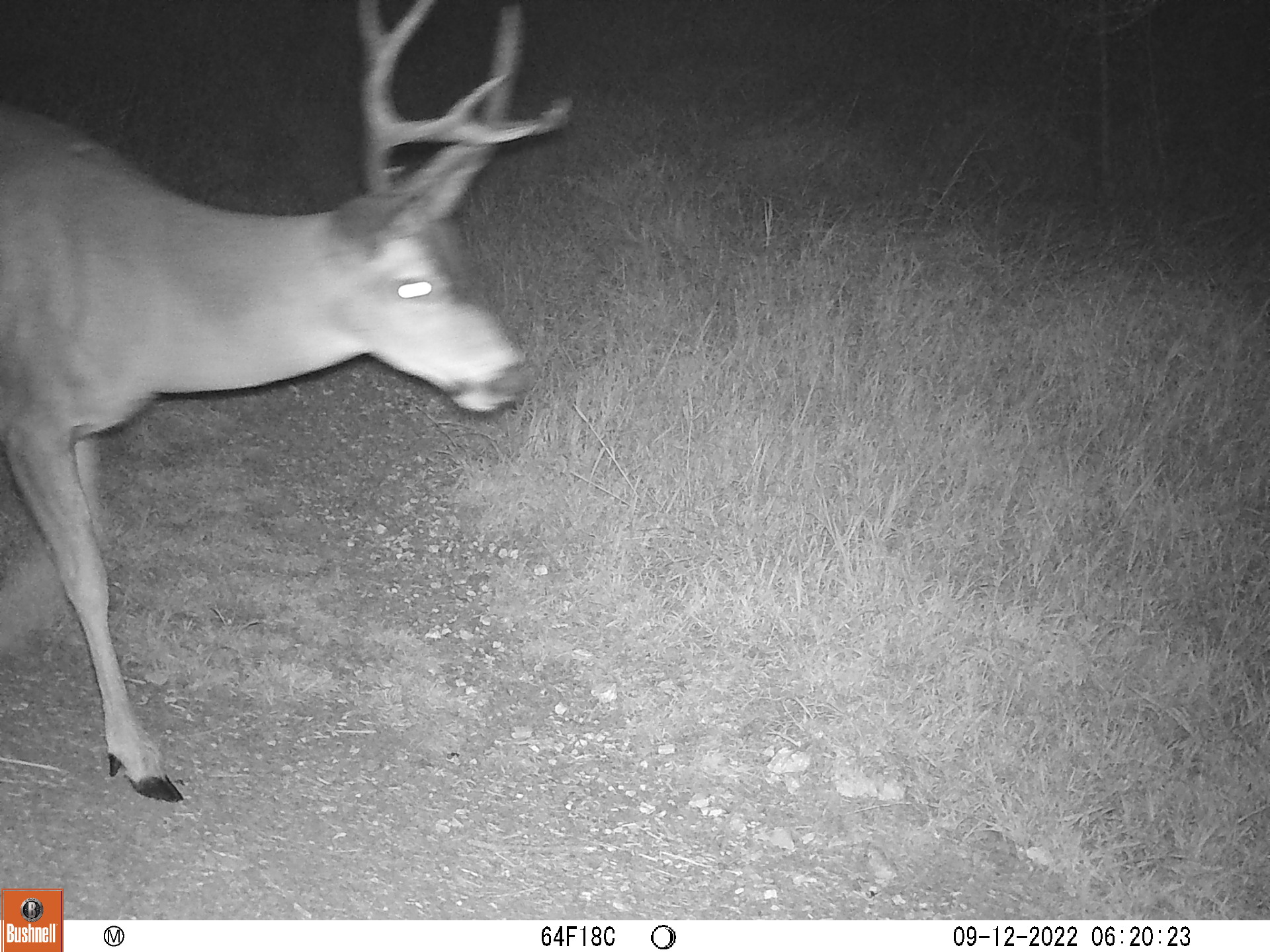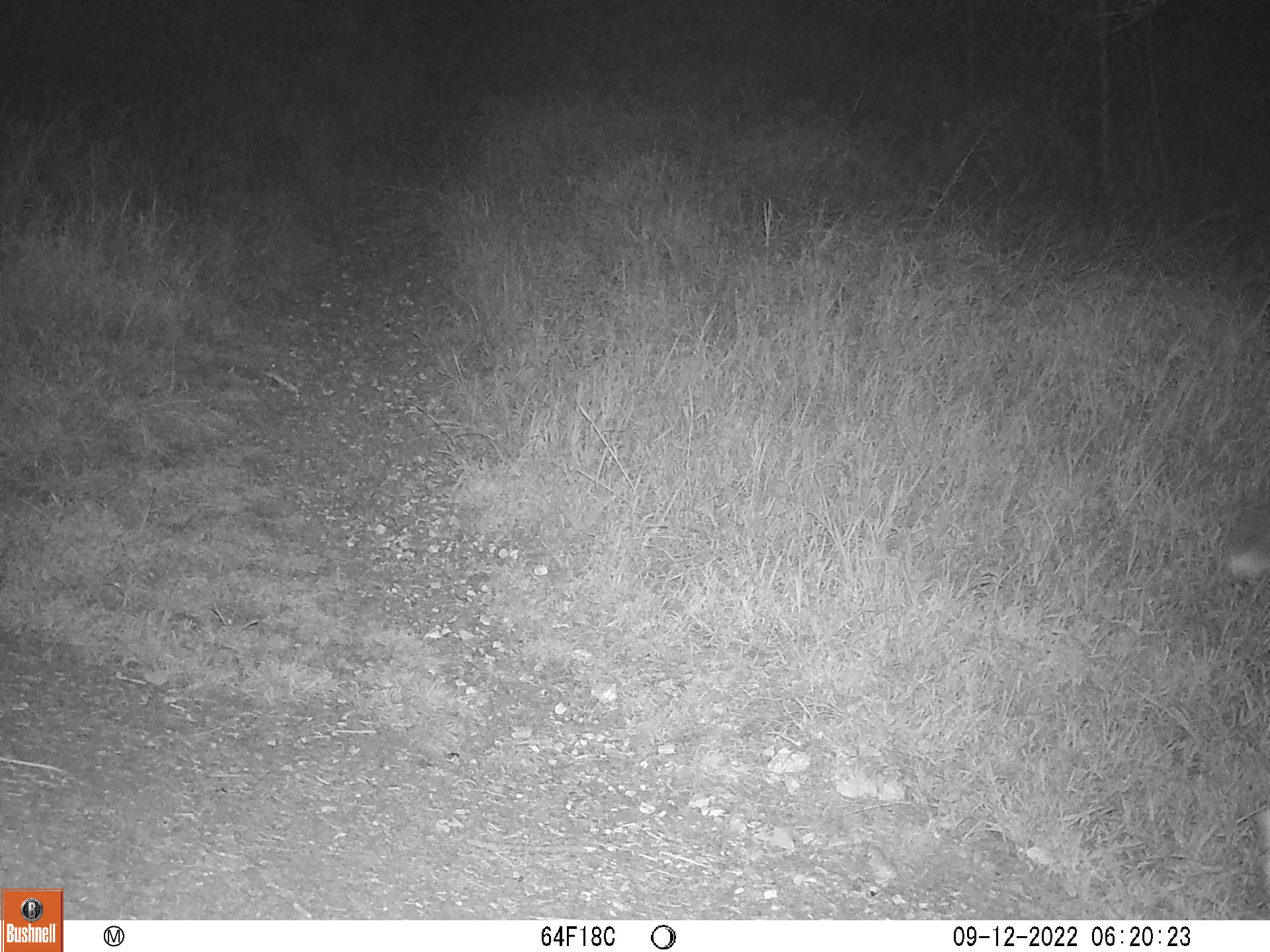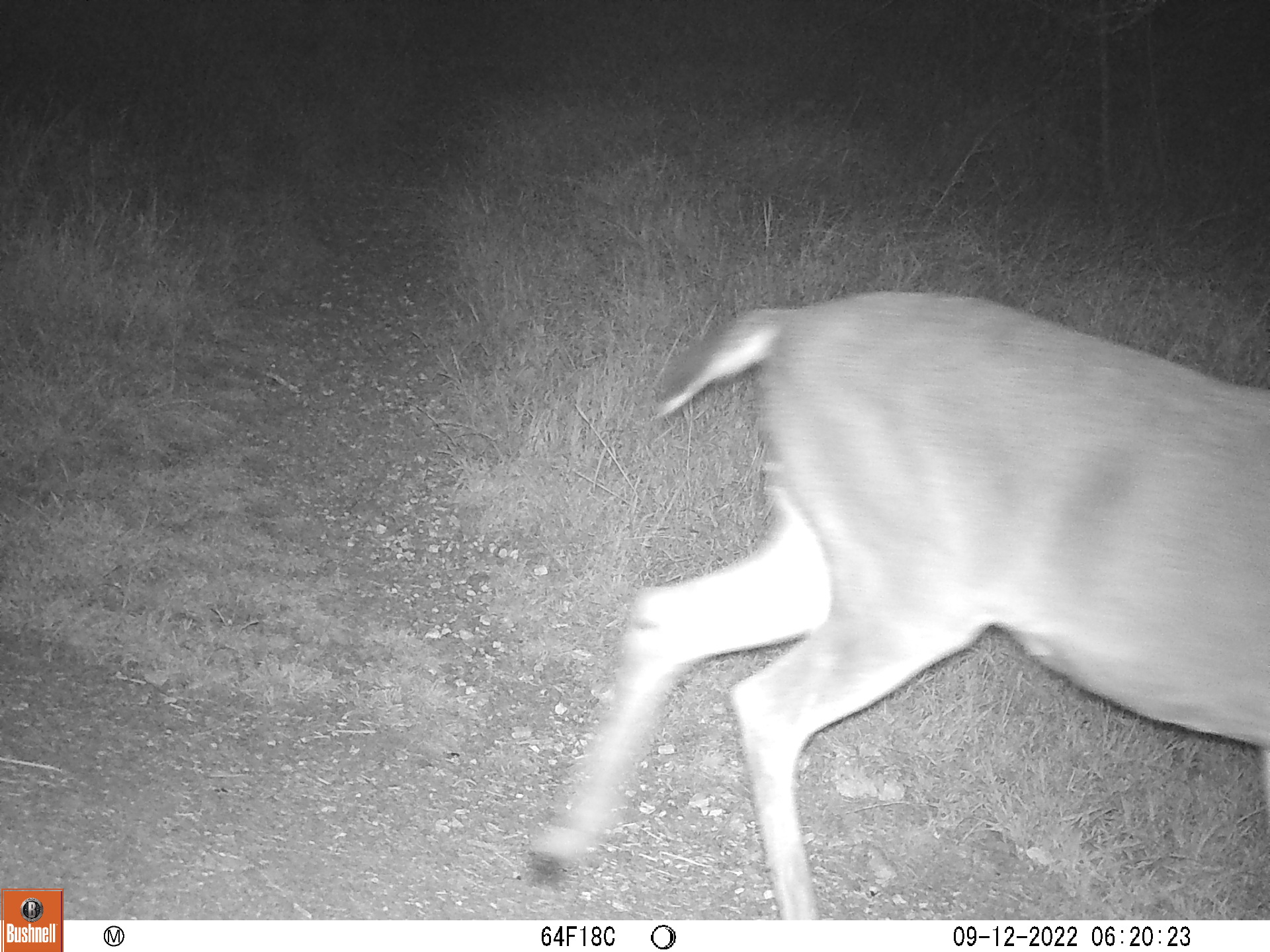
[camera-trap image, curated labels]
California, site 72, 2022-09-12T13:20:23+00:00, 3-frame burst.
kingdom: Animalia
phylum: Chordata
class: Mammalia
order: Artiodactyla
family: Cervidae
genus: Odocoileus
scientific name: Odocoileus hemionus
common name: mule deer